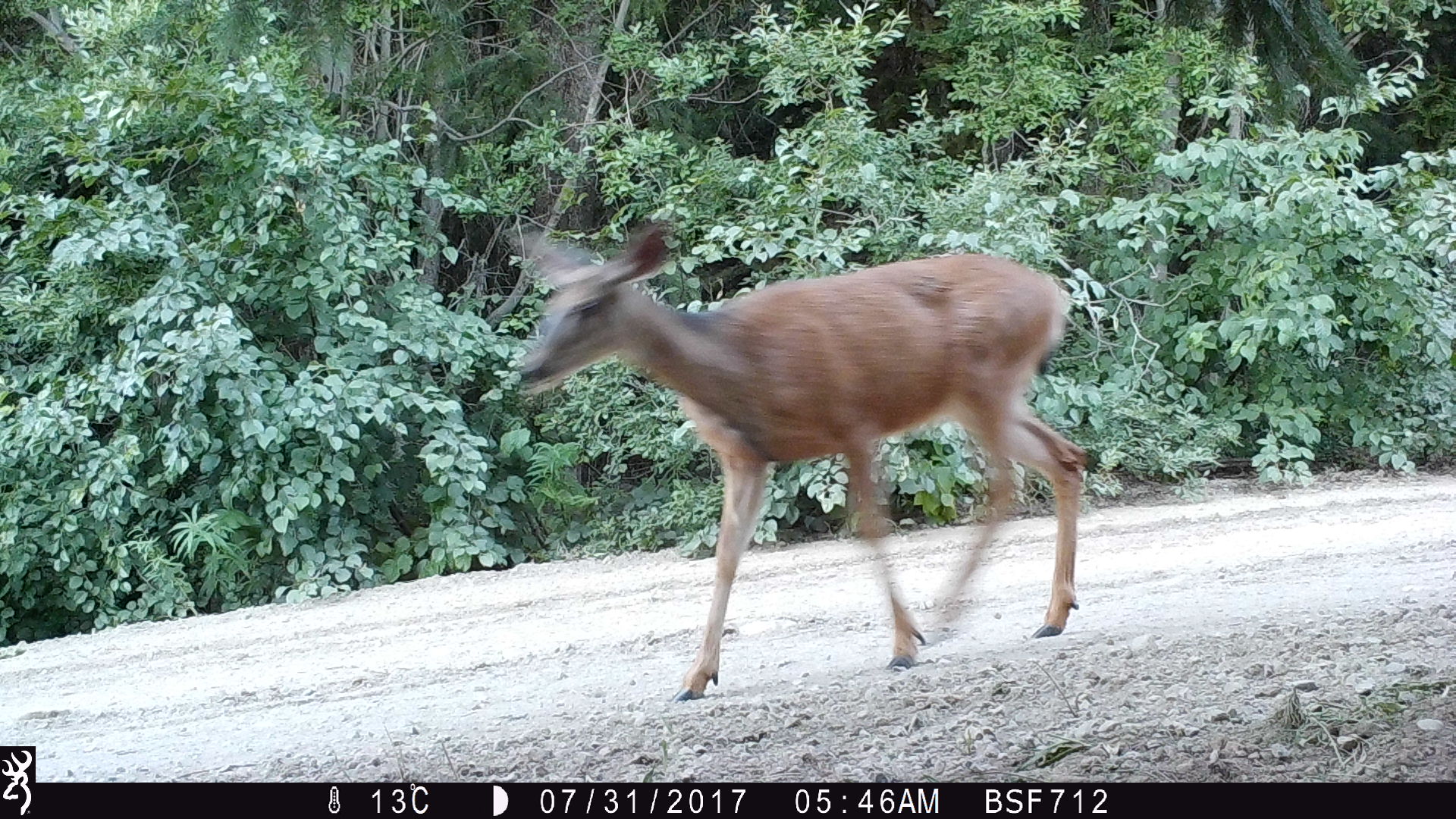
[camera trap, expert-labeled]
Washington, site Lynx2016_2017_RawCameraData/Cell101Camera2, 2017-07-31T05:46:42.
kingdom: Animalia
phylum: Chordata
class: Mammalia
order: Artiodactyla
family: Cervidae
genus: Odocoileus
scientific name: Odocoileus hemionus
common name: mule deer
Odocoileus hemionus (mule deer). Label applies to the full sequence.